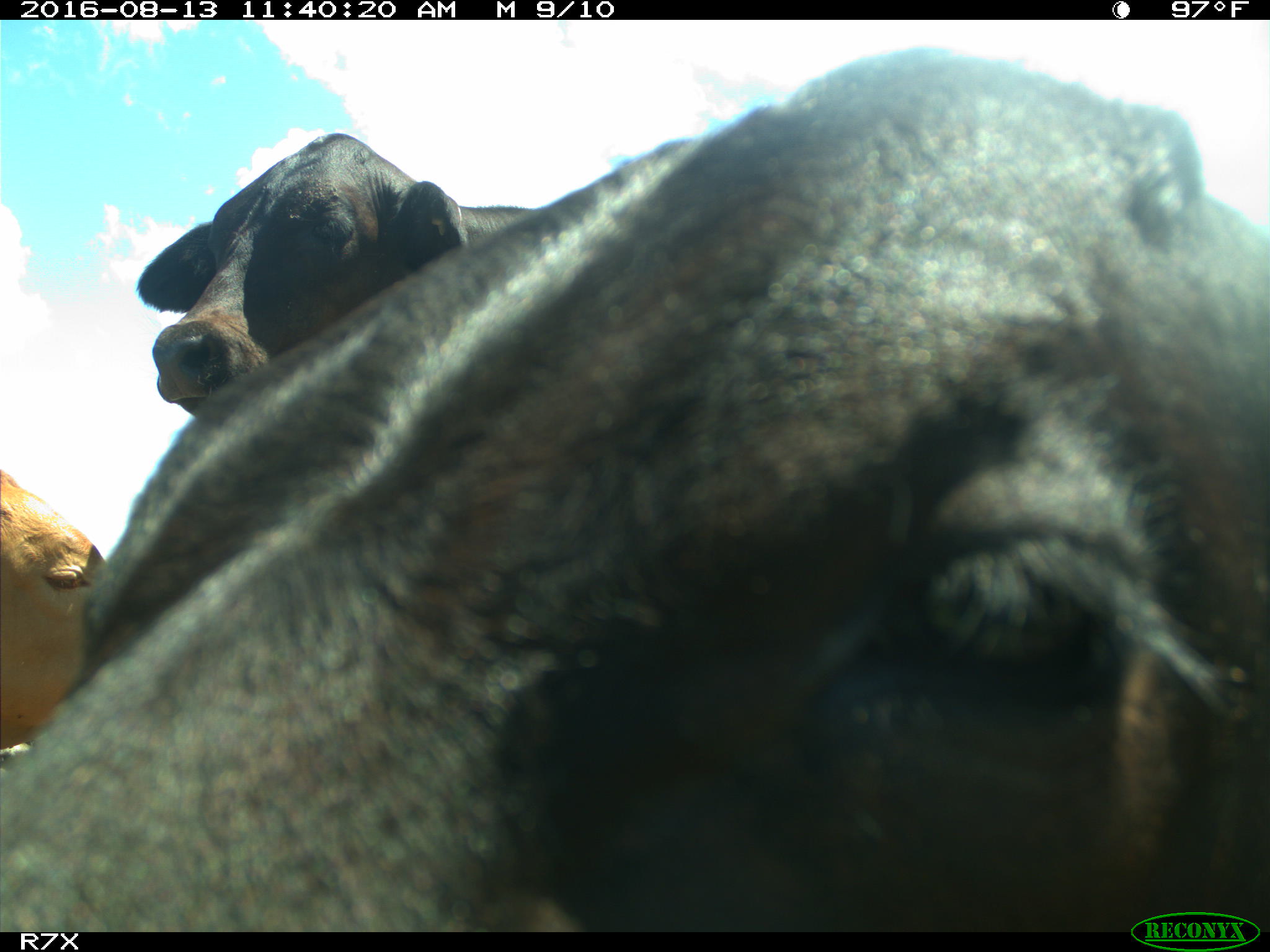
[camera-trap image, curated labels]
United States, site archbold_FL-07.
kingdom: Animalia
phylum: Chordata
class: Mammalia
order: Artiodactyla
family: Bovidae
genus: Bos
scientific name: Bos taurus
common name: domestic cow